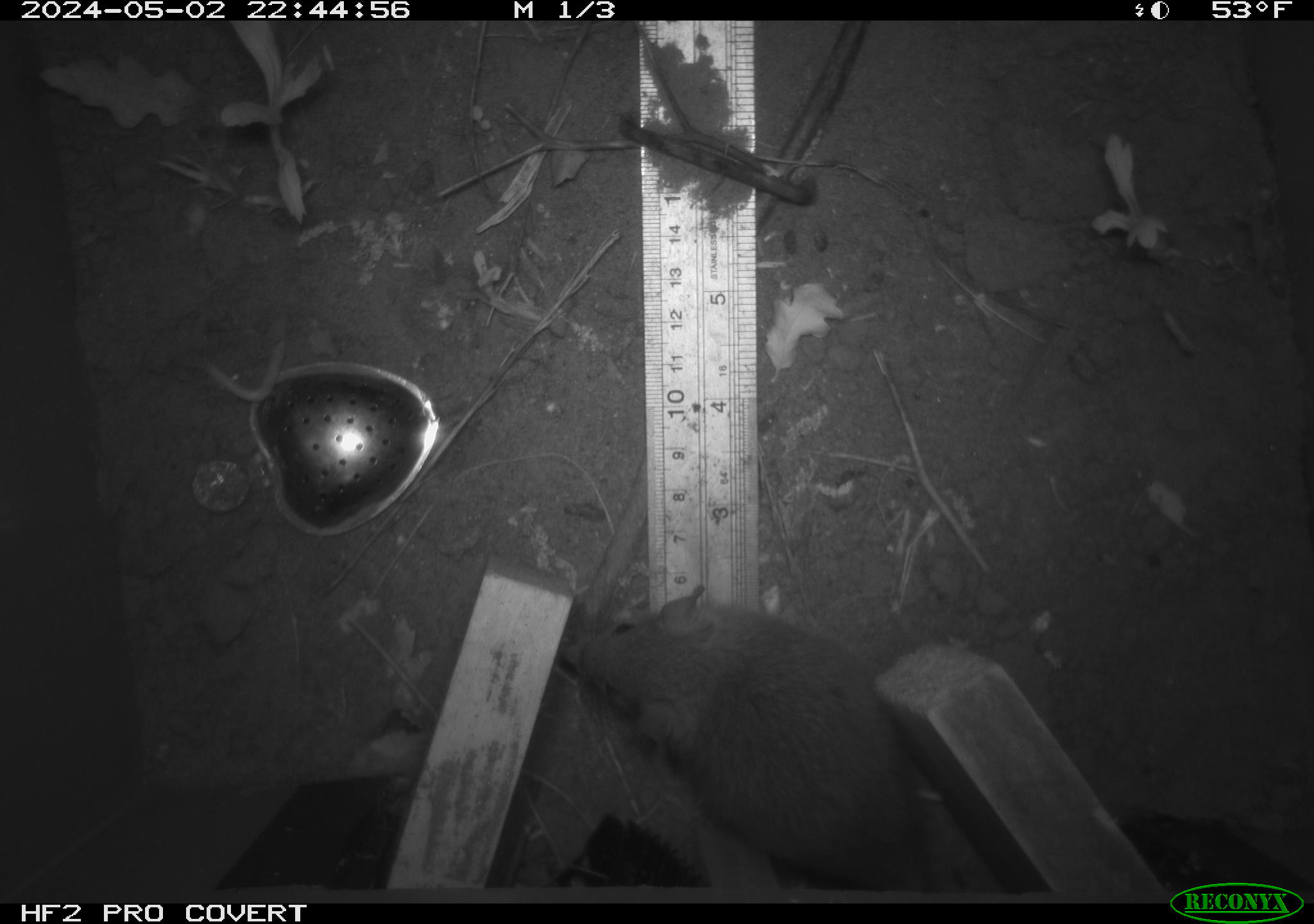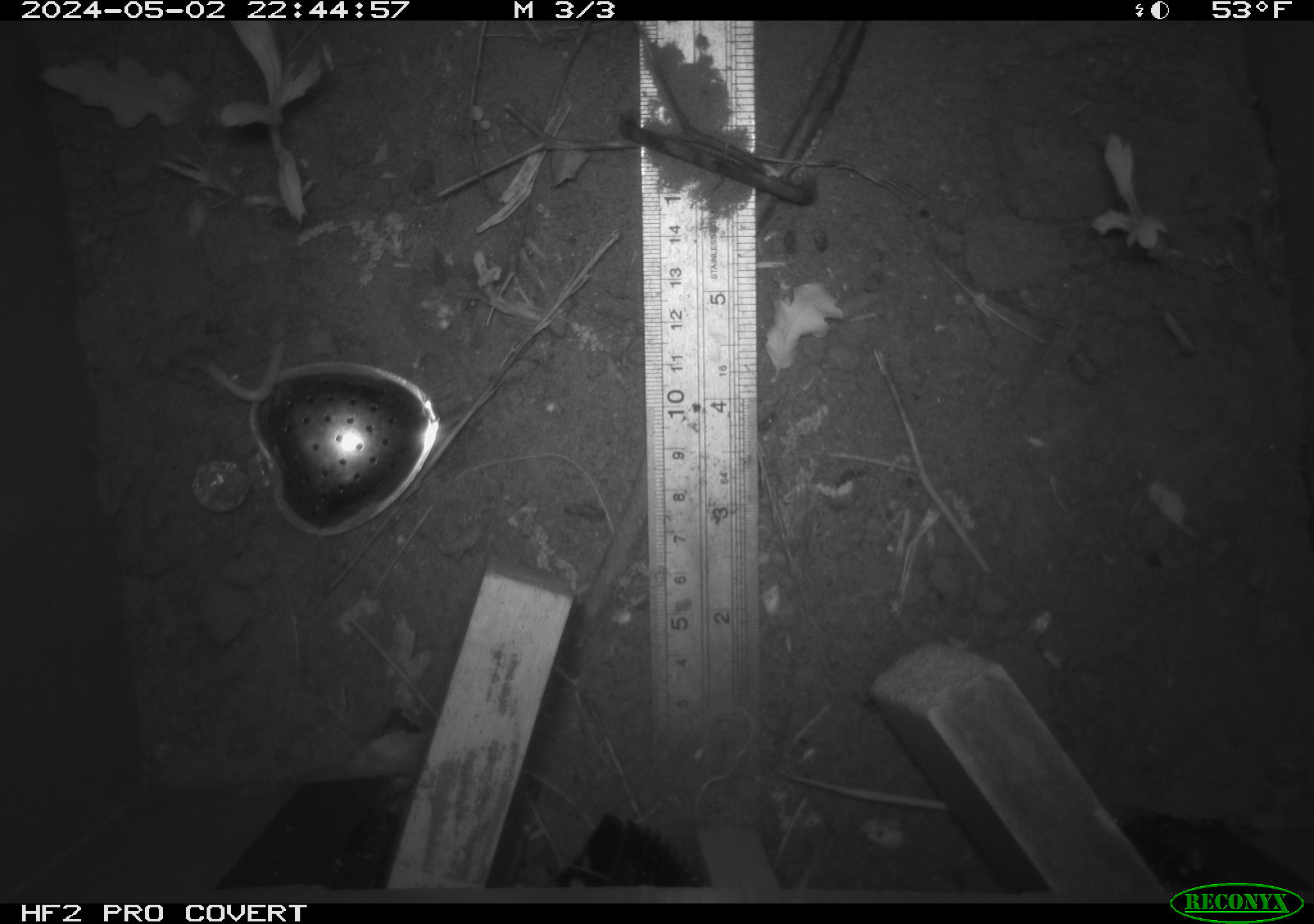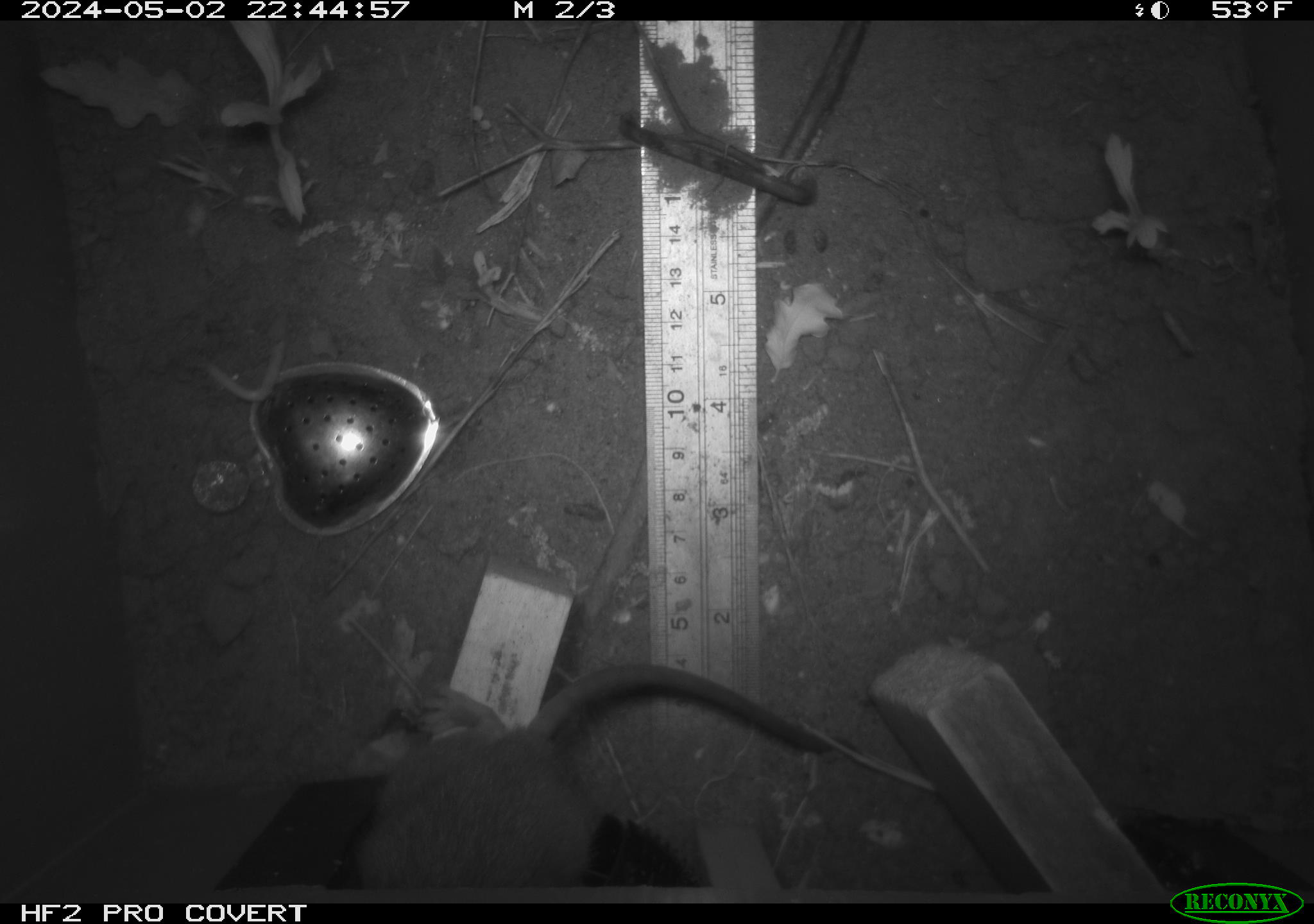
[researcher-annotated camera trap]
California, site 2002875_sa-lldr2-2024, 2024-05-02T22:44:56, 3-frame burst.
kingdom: Animalia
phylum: Chordata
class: Mammalia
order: Rodentia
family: Muridae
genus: Rattus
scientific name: Rattus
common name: rat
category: rattus species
Rattus species (rat) (Rattus).